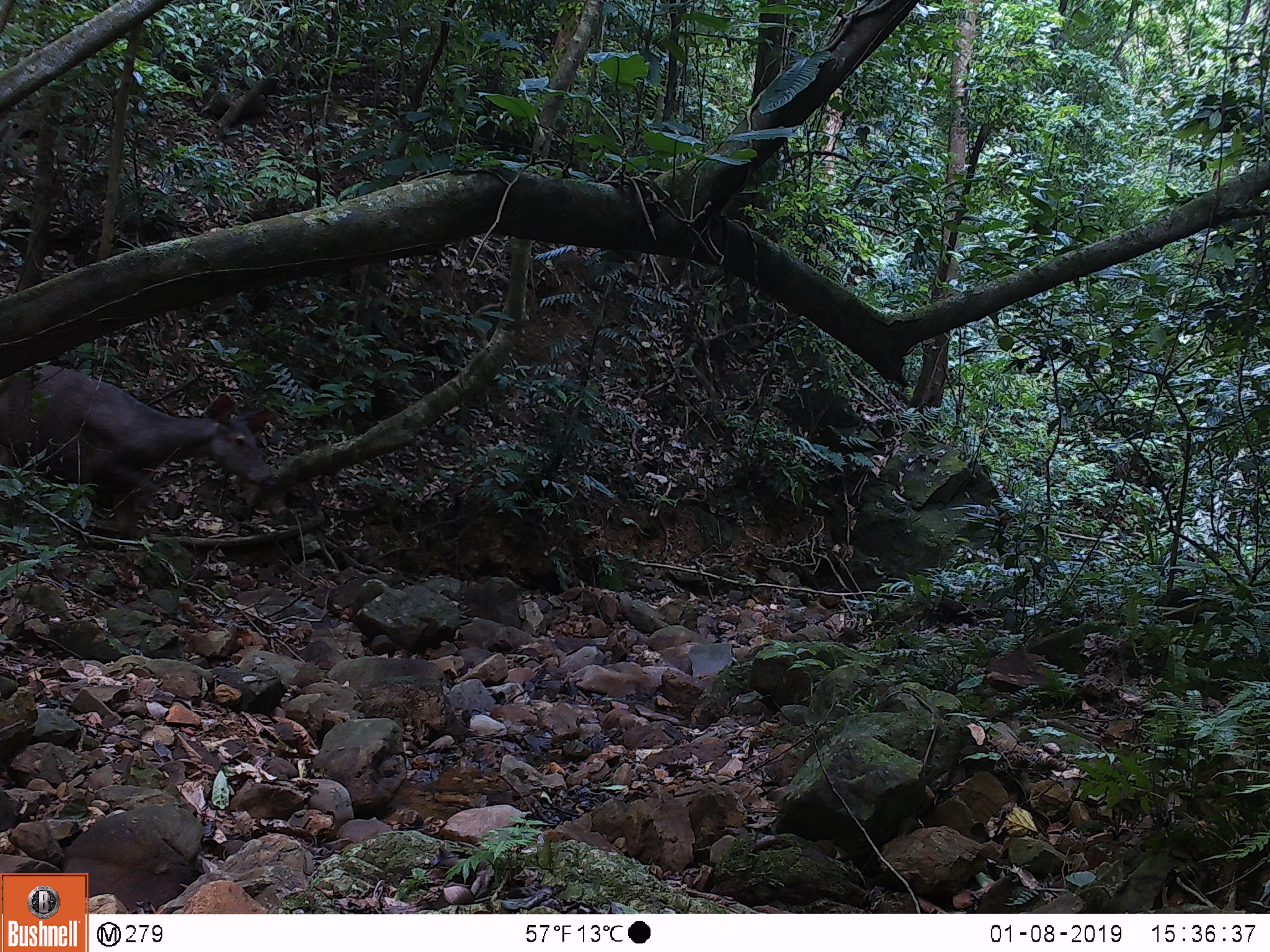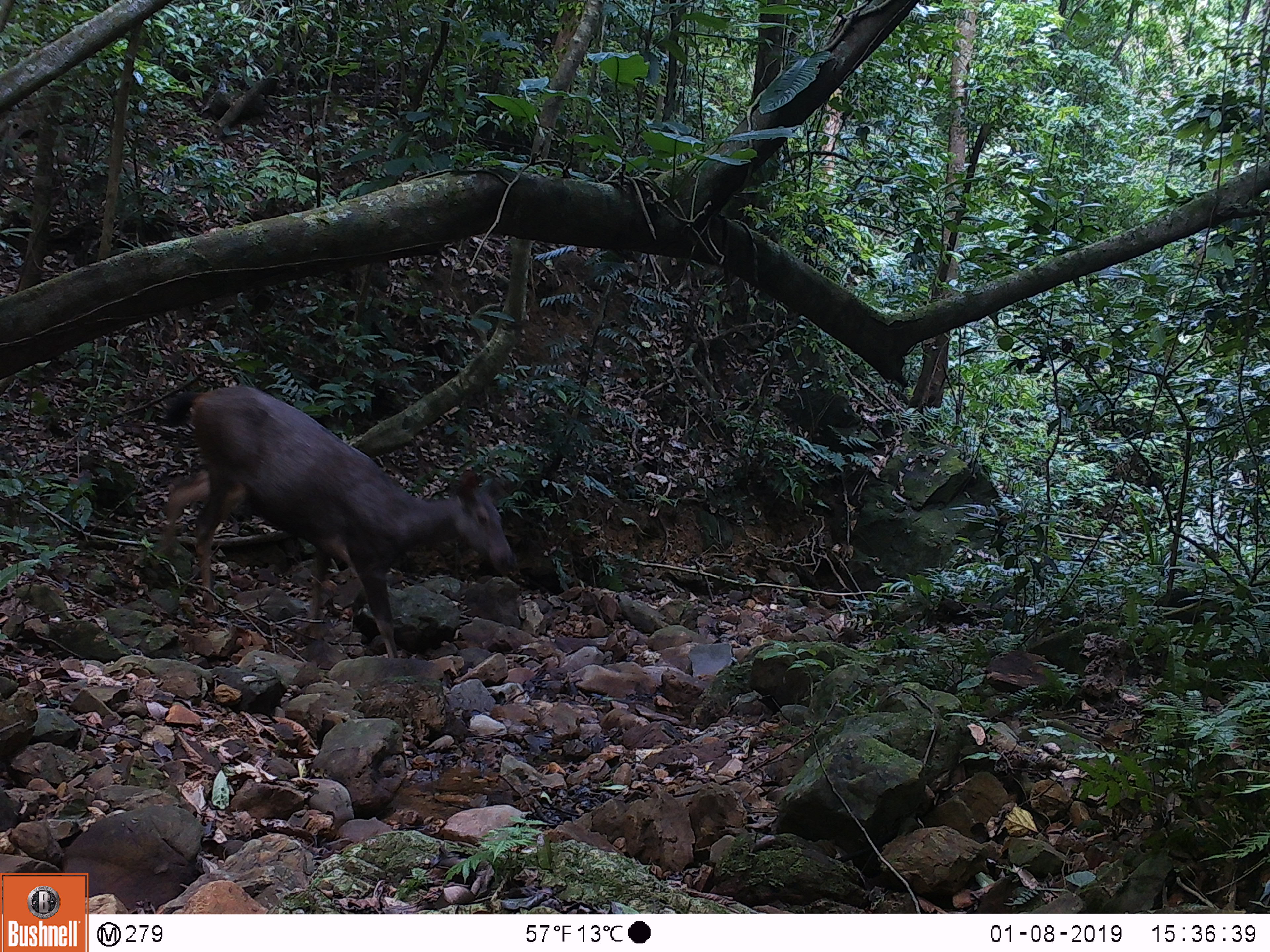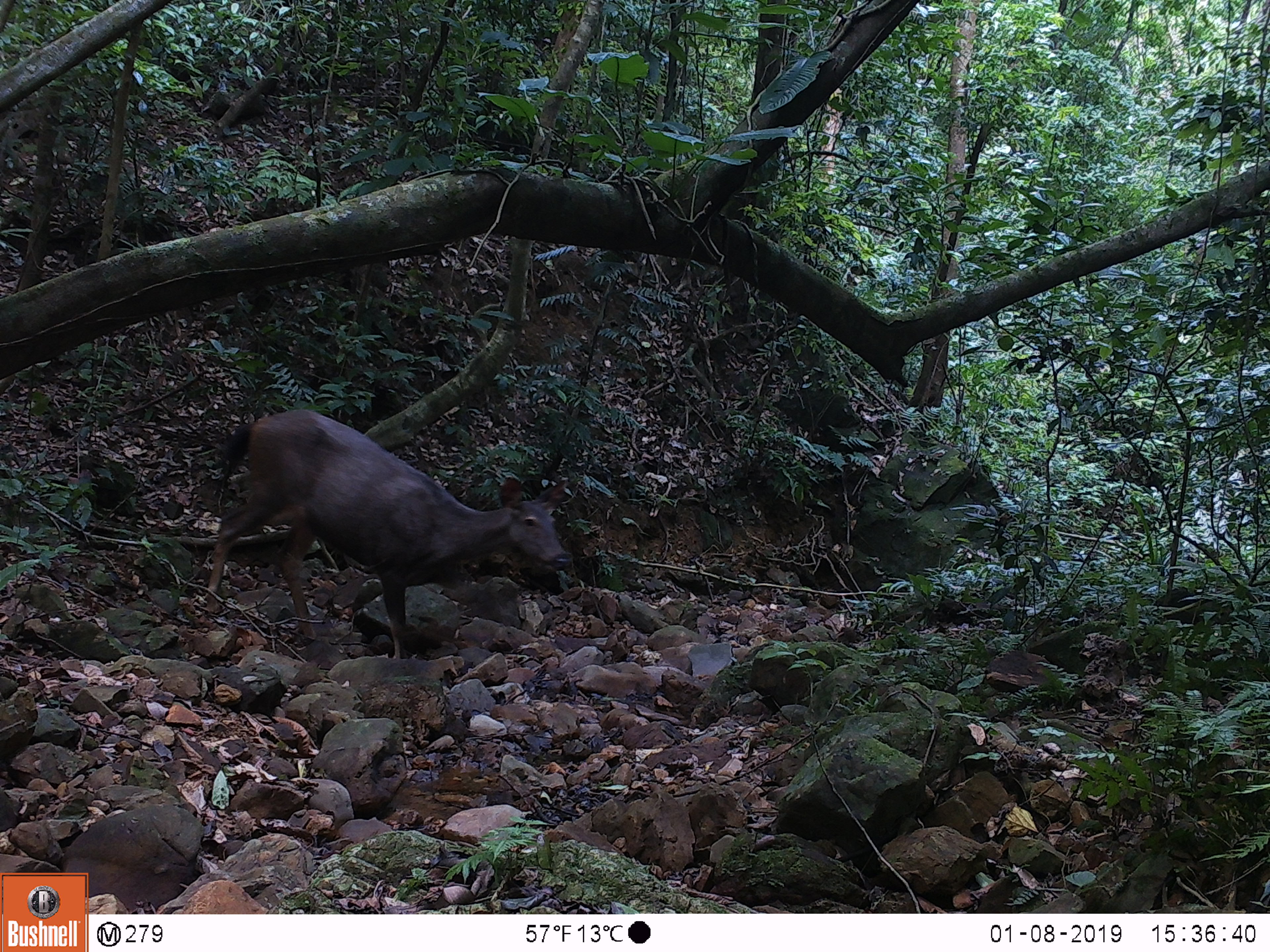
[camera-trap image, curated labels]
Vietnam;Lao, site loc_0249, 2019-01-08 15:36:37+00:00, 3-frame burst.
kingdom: Animalia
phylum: Chordata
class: Mammalia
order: Artiodactyla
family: Cervidae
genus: Rusa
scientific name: Rusa unicolor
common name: sambar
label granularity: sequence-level